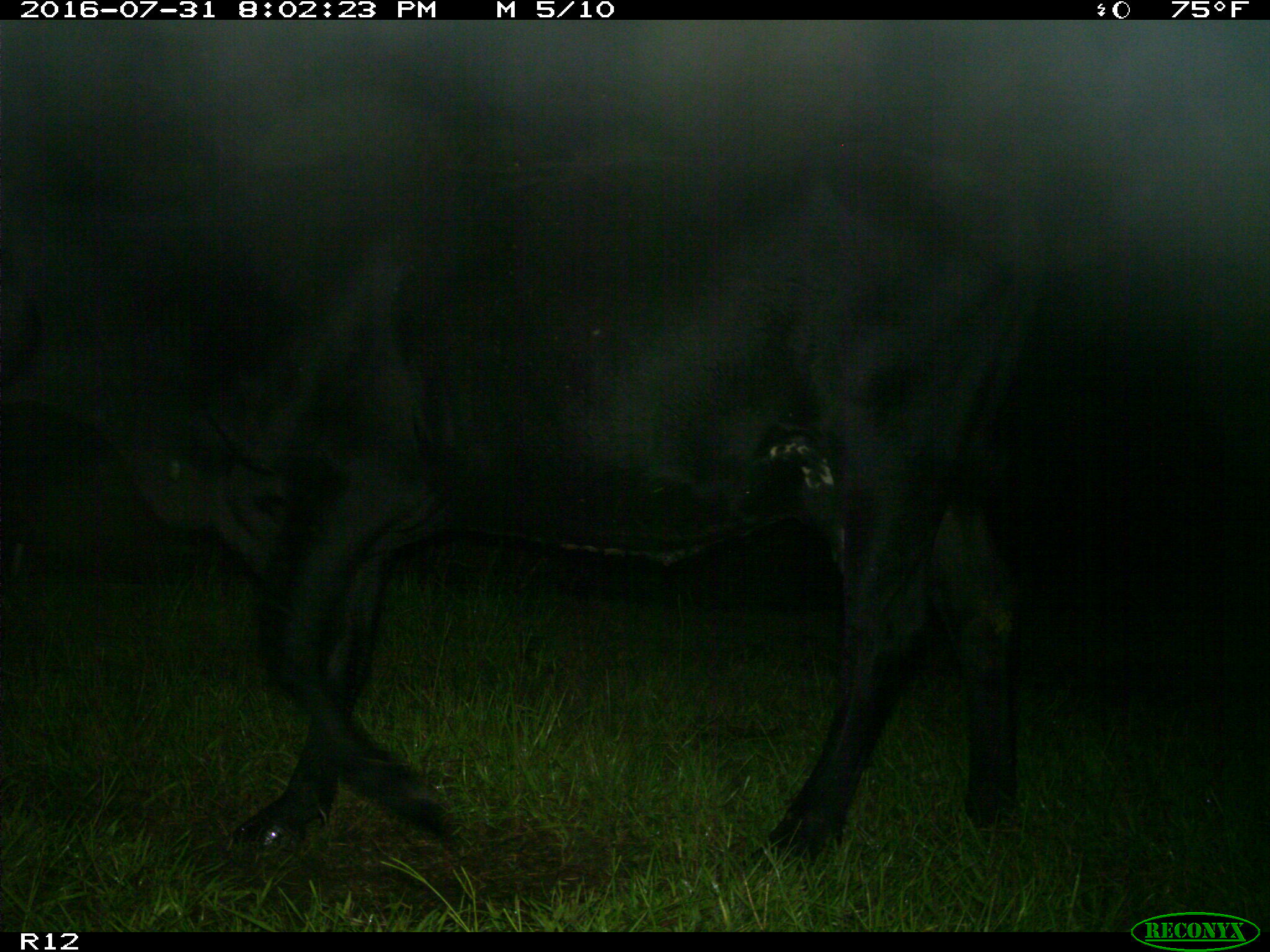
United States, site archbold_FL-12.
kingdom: Animalia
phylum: Chordata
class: Mammalia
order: Artiodactyla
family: Bovidae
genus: Bos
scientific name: Bos taurus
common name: domestic cow